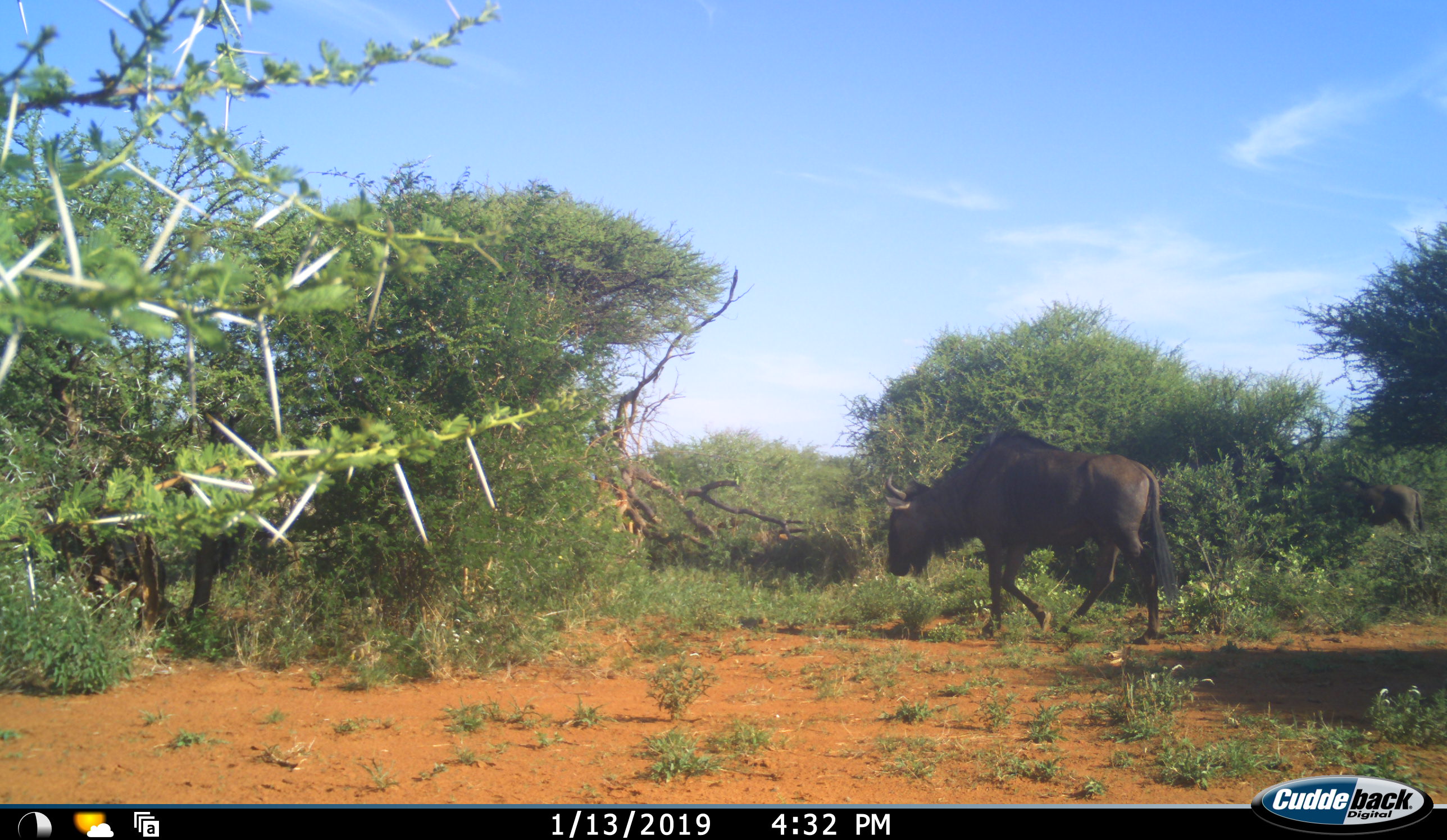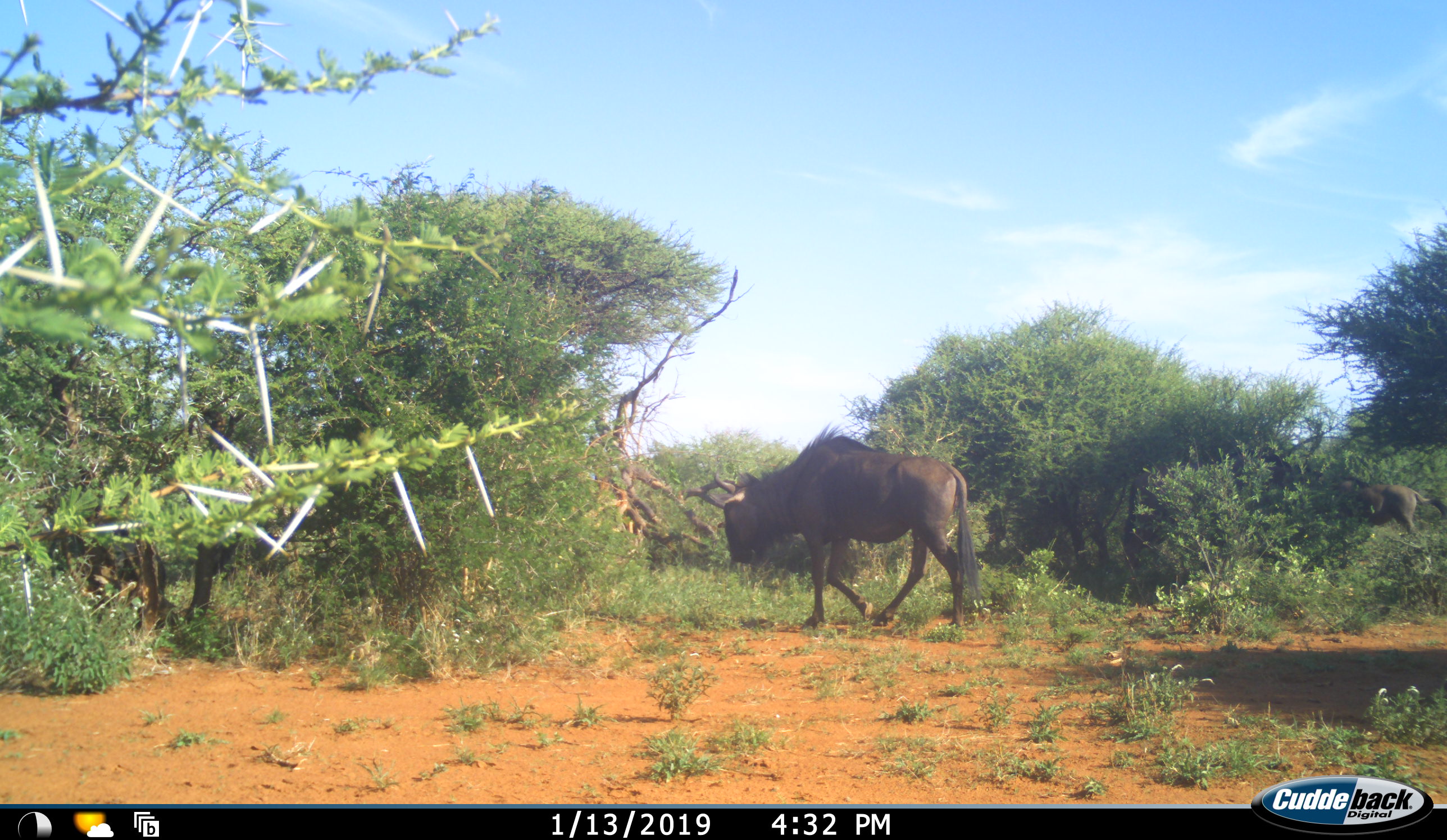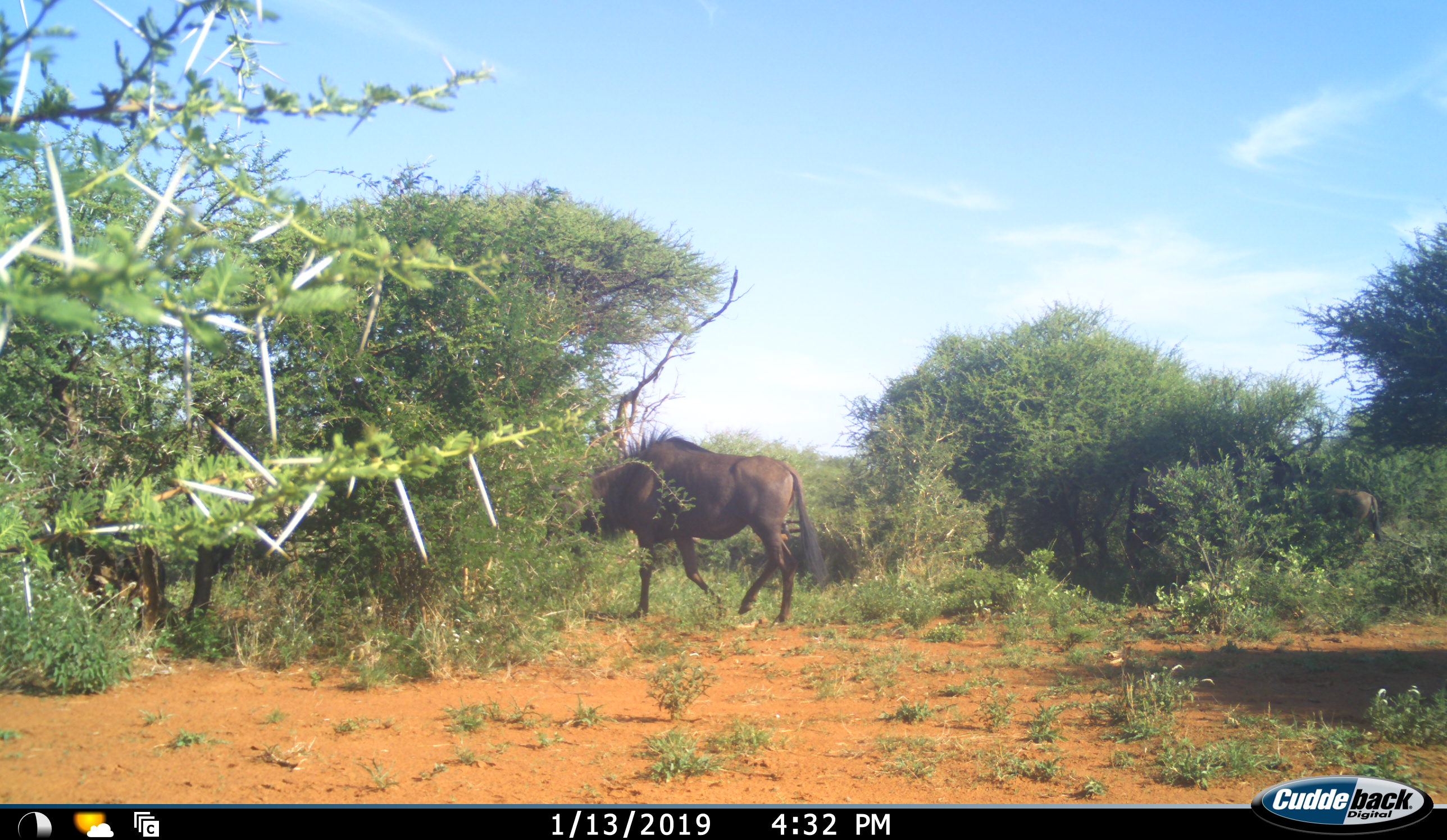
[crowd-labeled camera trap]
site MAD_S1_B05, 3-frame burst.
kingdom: Animalia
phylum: Chordata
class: Mammalia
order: Artiodactyla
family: Bovidae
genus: Connochaetes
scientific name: Connochaetes taurinus taurinus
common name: blue wildebeest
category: wildebeestblue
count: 2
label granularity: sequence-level